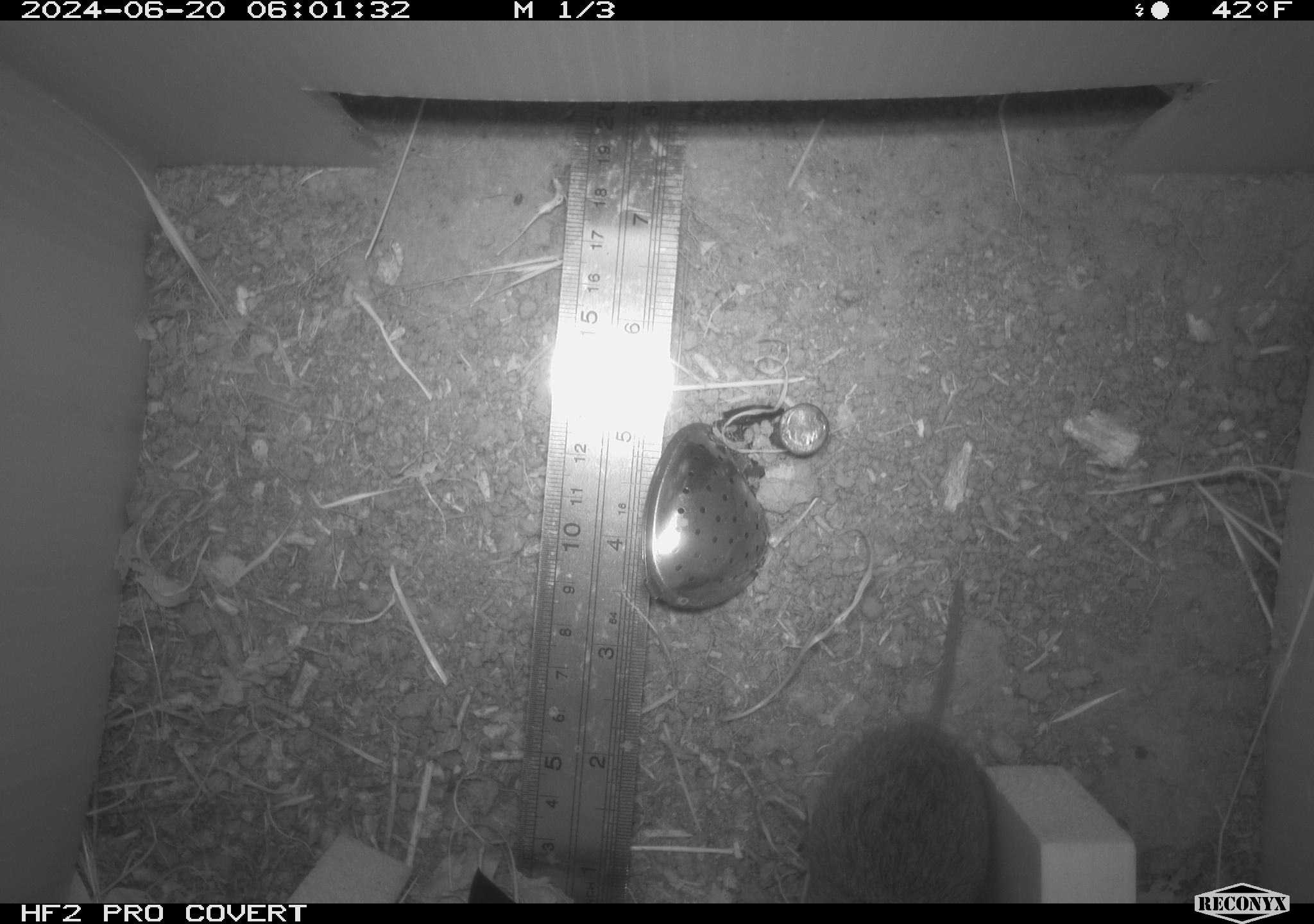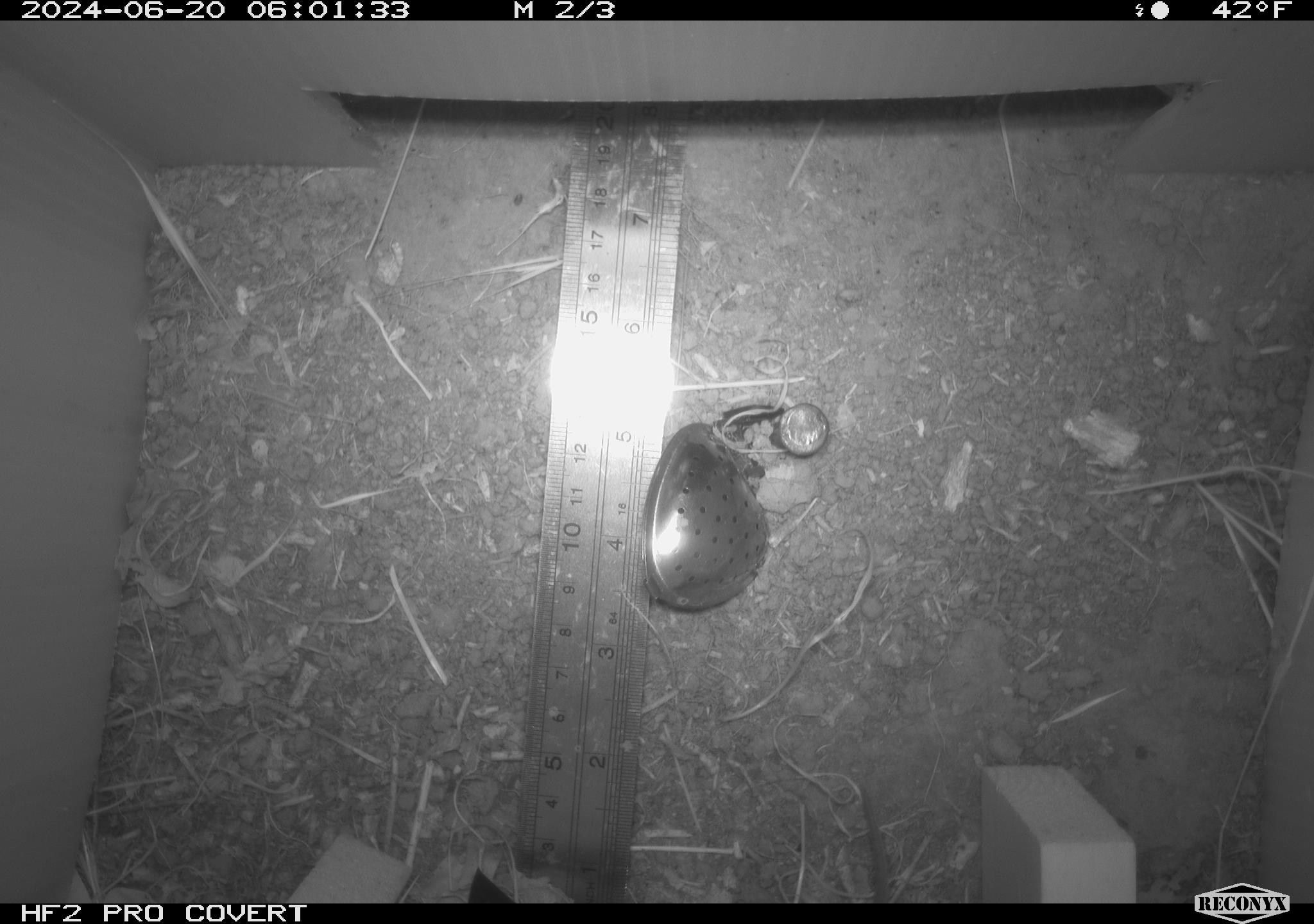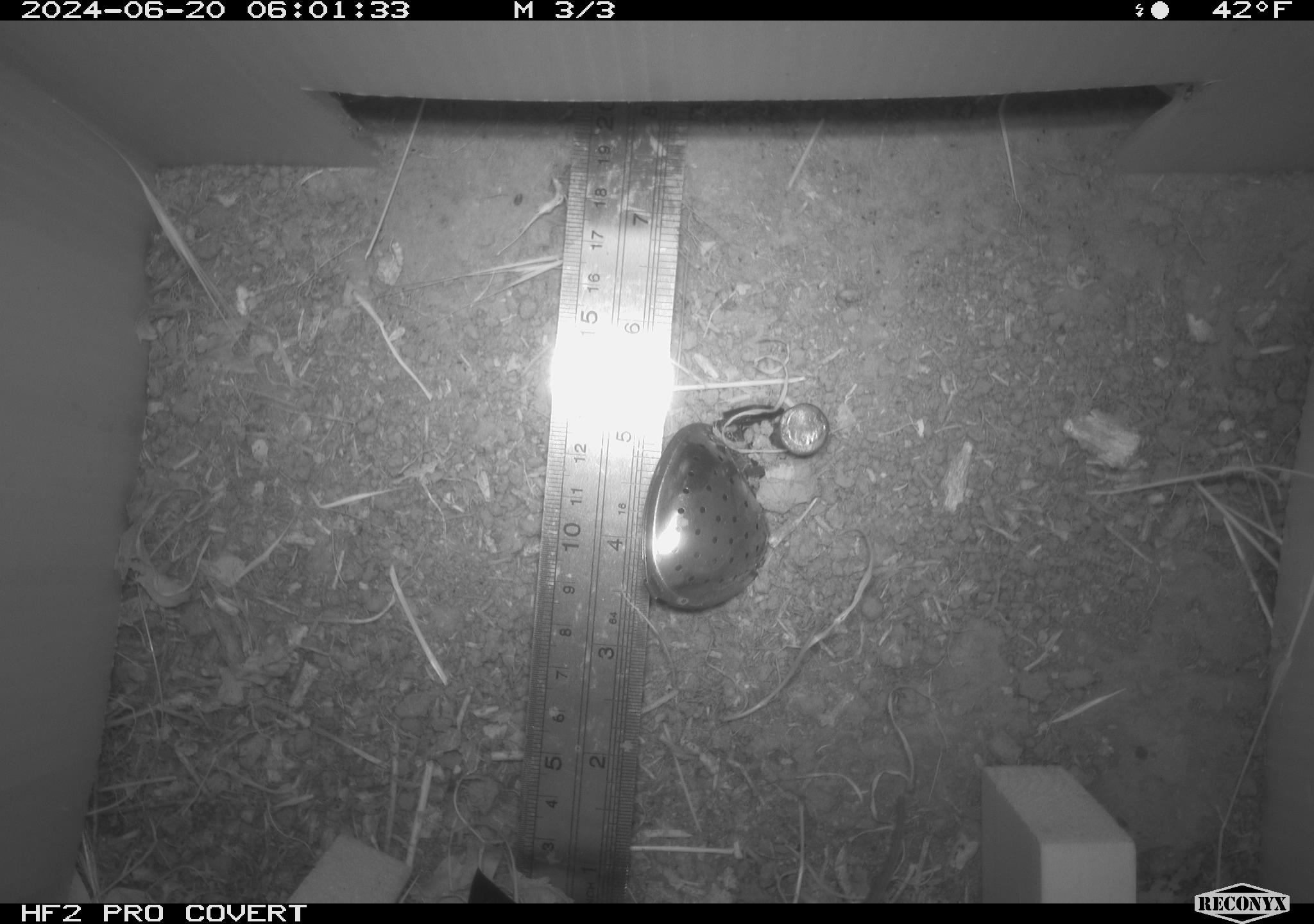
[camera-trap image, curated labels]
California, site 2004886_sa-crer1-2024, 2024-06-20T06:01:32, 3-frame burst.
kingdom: Animalia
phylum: Chordata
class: Mammalia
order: Rodentia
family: Cricetidae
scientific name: Arvicolinae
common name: voles, lemmings, and muskrats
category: arvicolinae subfamily